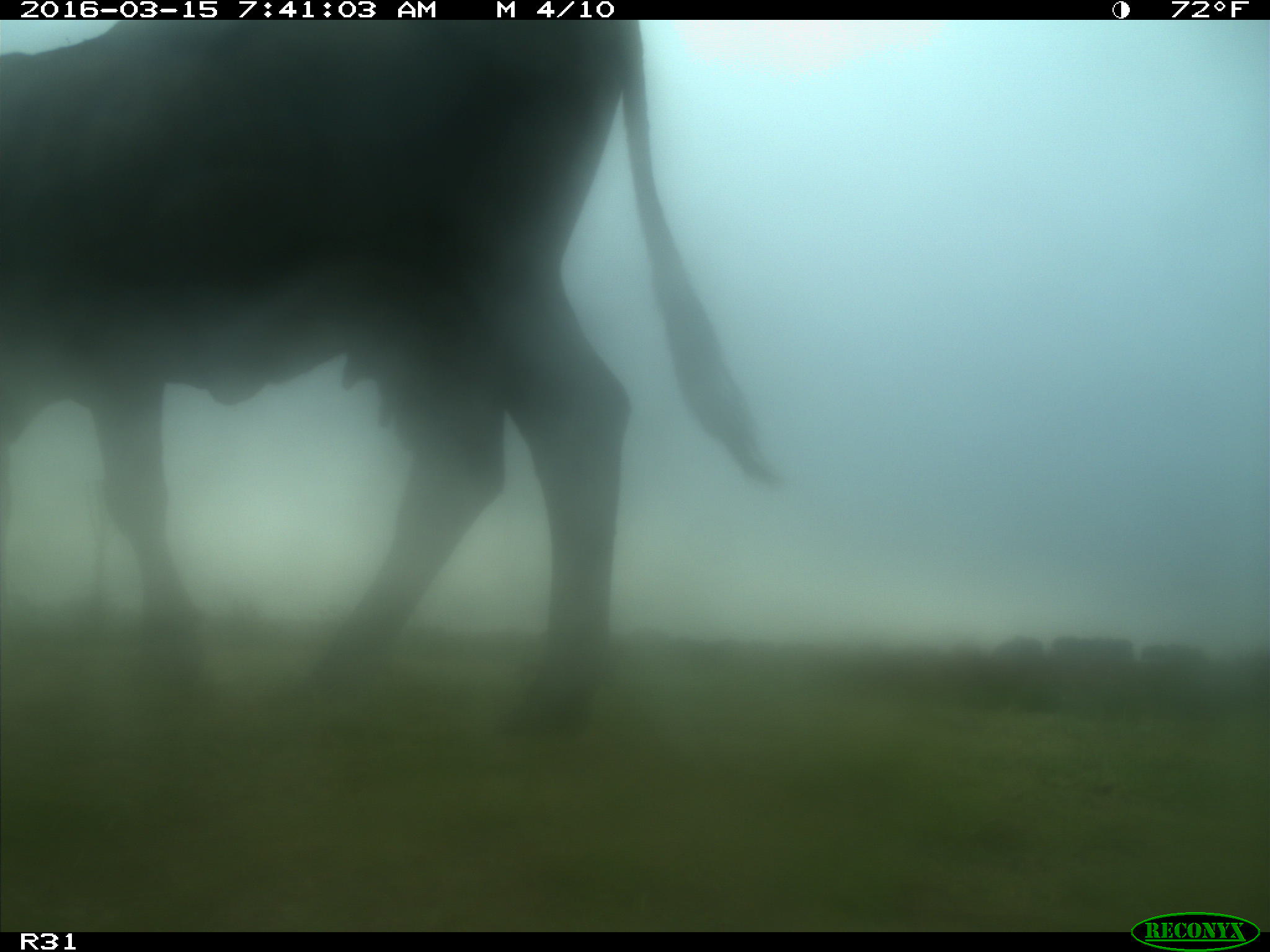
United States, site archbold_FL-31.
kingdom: Animalia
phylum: Chordata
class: Mammalia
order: Artiodactyla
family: Bovidae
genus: Bos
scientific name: Bos taurus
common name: domestic cow